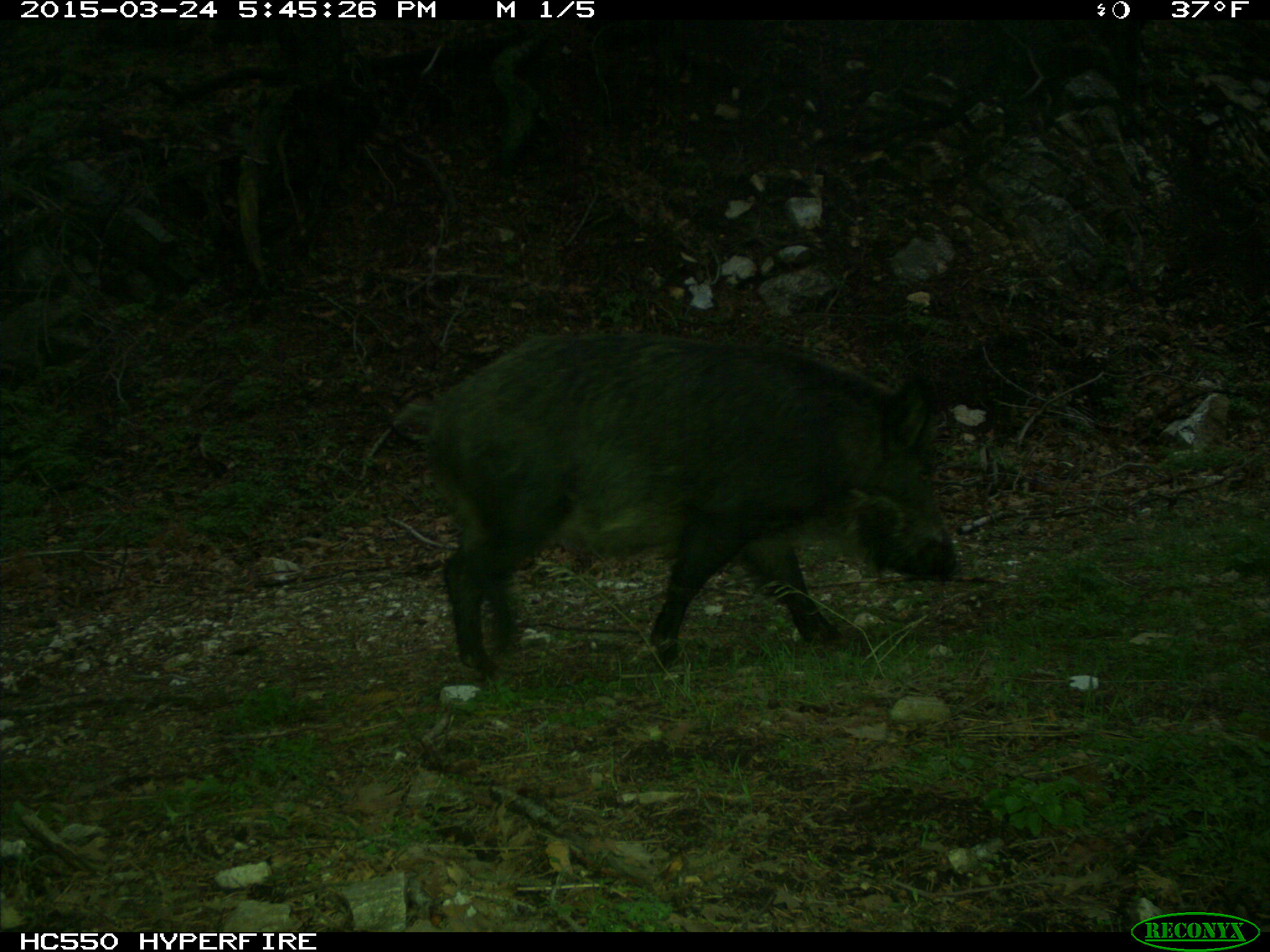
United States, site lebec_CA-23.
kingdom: Animalia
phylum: Chordata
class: Mammalia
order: Artiodactyla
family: Suidae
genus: Sus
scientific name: Sus scrofa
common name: wild boar